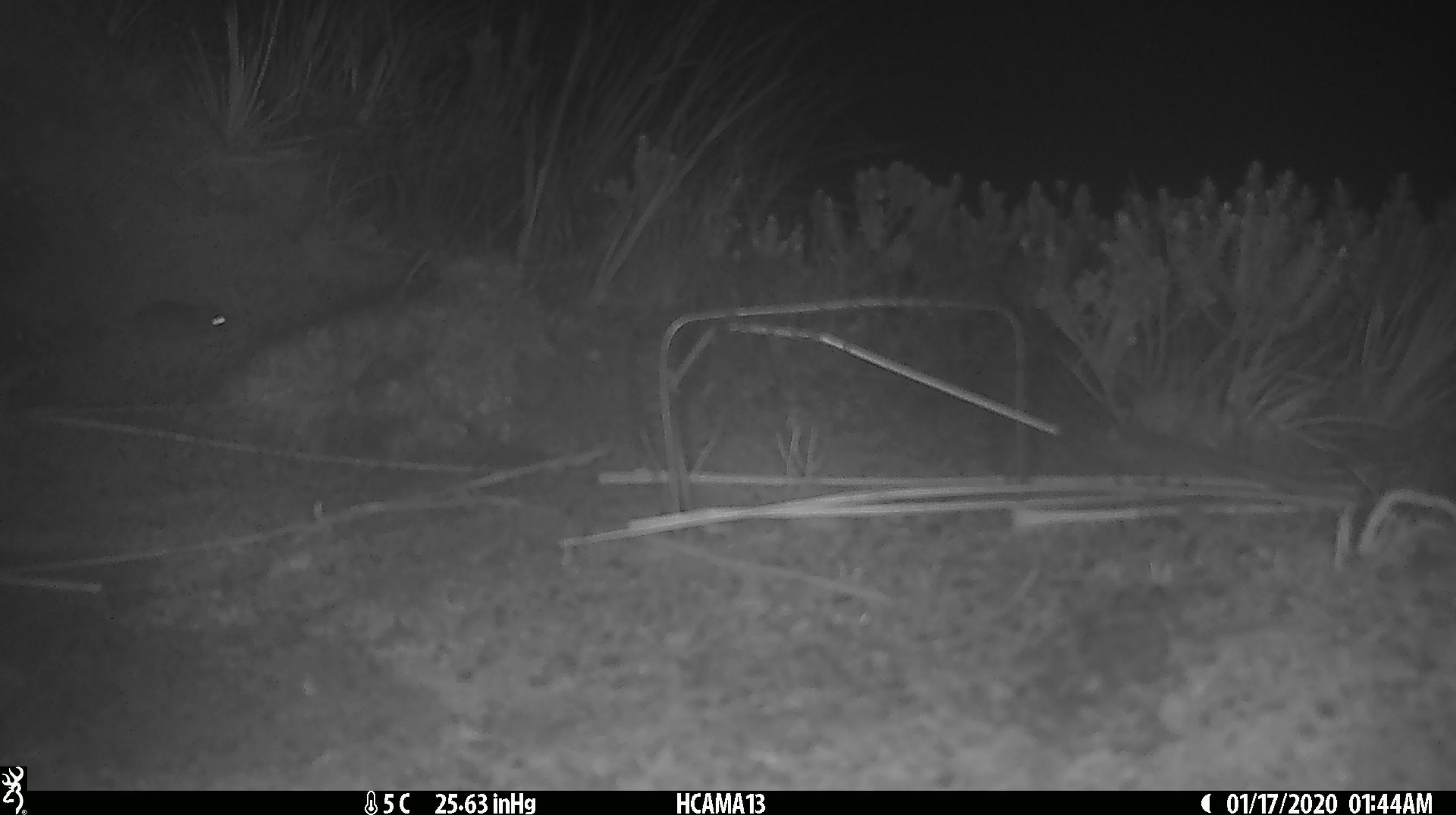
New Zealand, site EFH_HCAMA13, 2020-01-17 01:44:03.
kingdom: Animalia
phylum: Chordata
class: Mammalia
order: Rodentia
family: Muridae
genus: Mus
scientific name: Mus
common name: mouse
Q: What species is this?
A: Mouse (Mus).